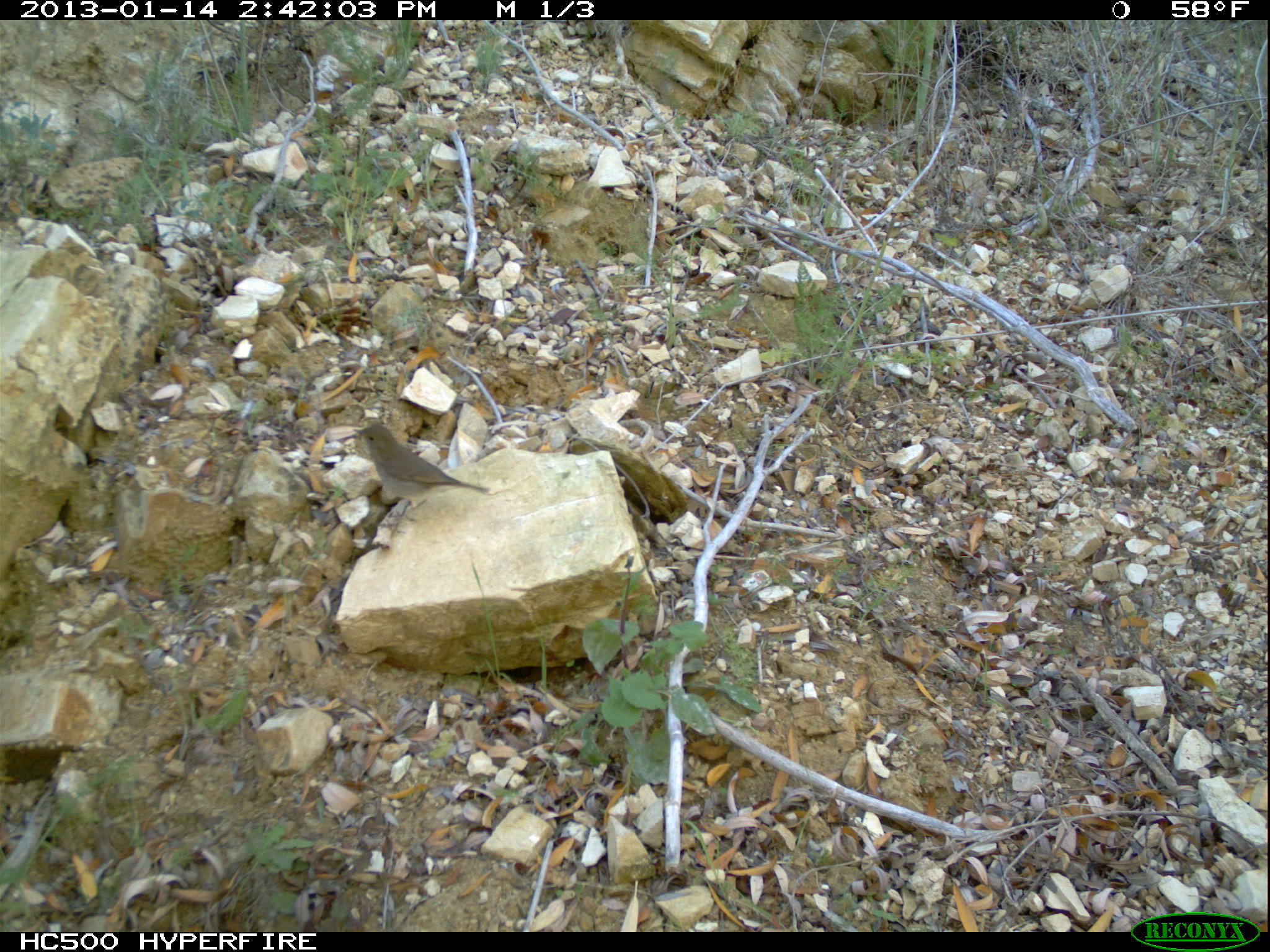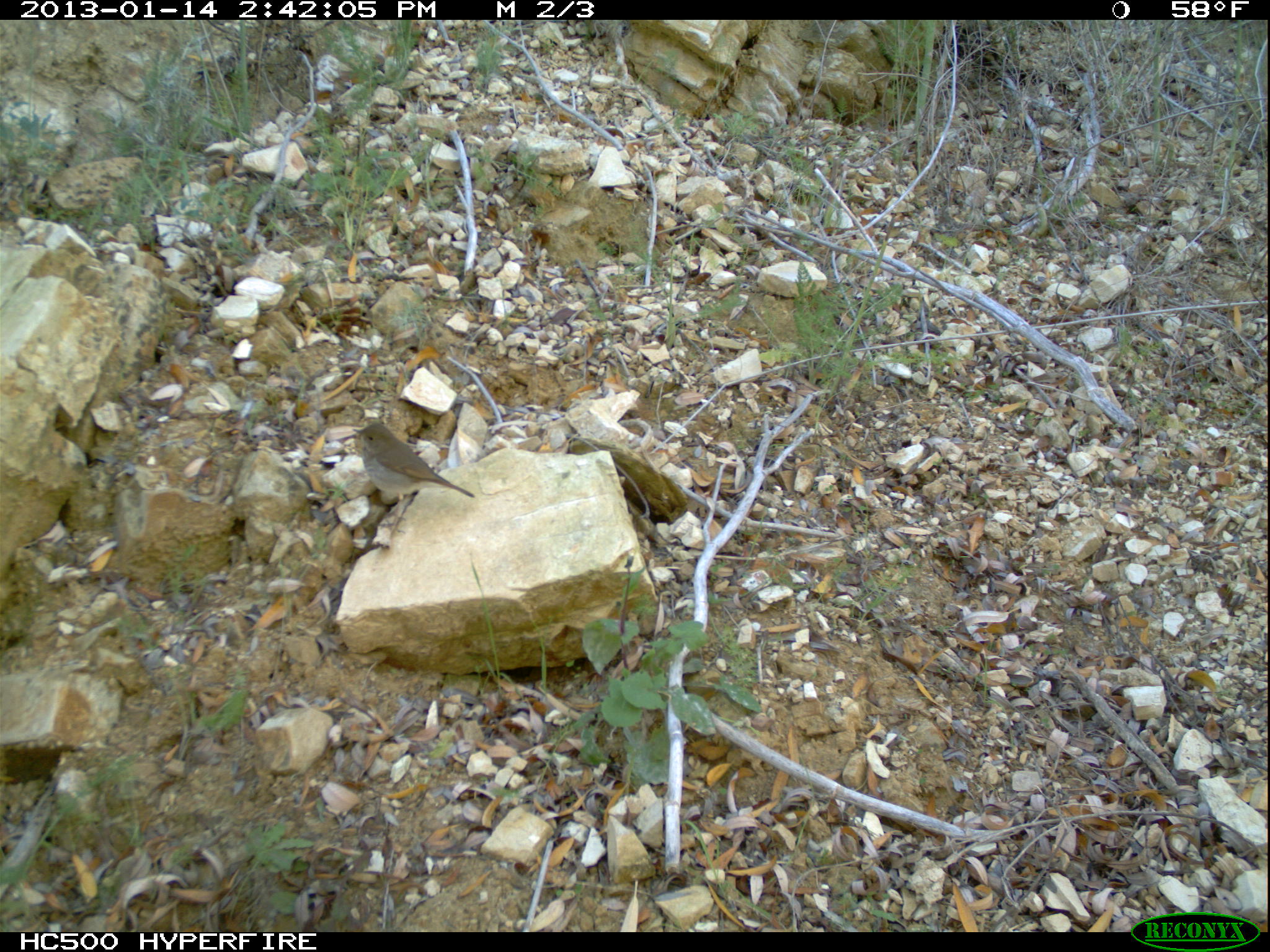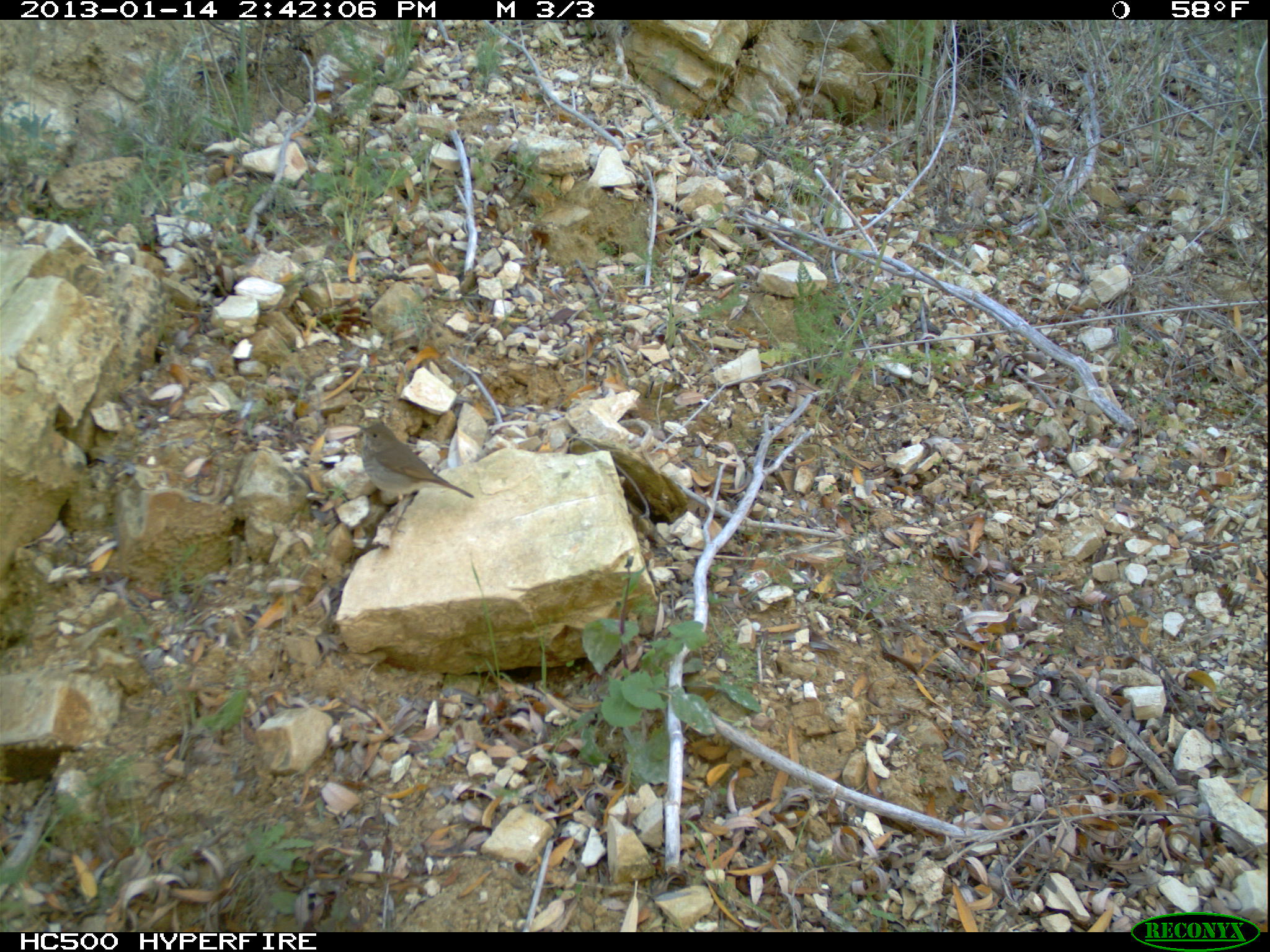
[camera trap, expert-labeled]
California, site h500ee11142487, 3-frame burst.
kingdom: Animalia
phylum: Chordata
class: Aves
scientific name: Aves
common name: bird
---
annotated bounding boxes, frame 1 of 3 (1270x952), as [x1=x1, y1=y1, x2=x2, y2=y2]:
bird: [x1=354, y1=425, x2=487, y2=527]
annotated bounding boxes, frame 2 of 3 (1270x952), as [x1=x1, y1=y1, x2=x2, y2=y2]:
bird: [x1=353, y1=423, x2=474, y2=532]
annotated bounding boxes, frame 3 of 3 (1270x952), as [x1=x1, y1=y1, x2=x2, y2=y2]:
bird: [x1=357, y1=424, x2=473, y2=533]